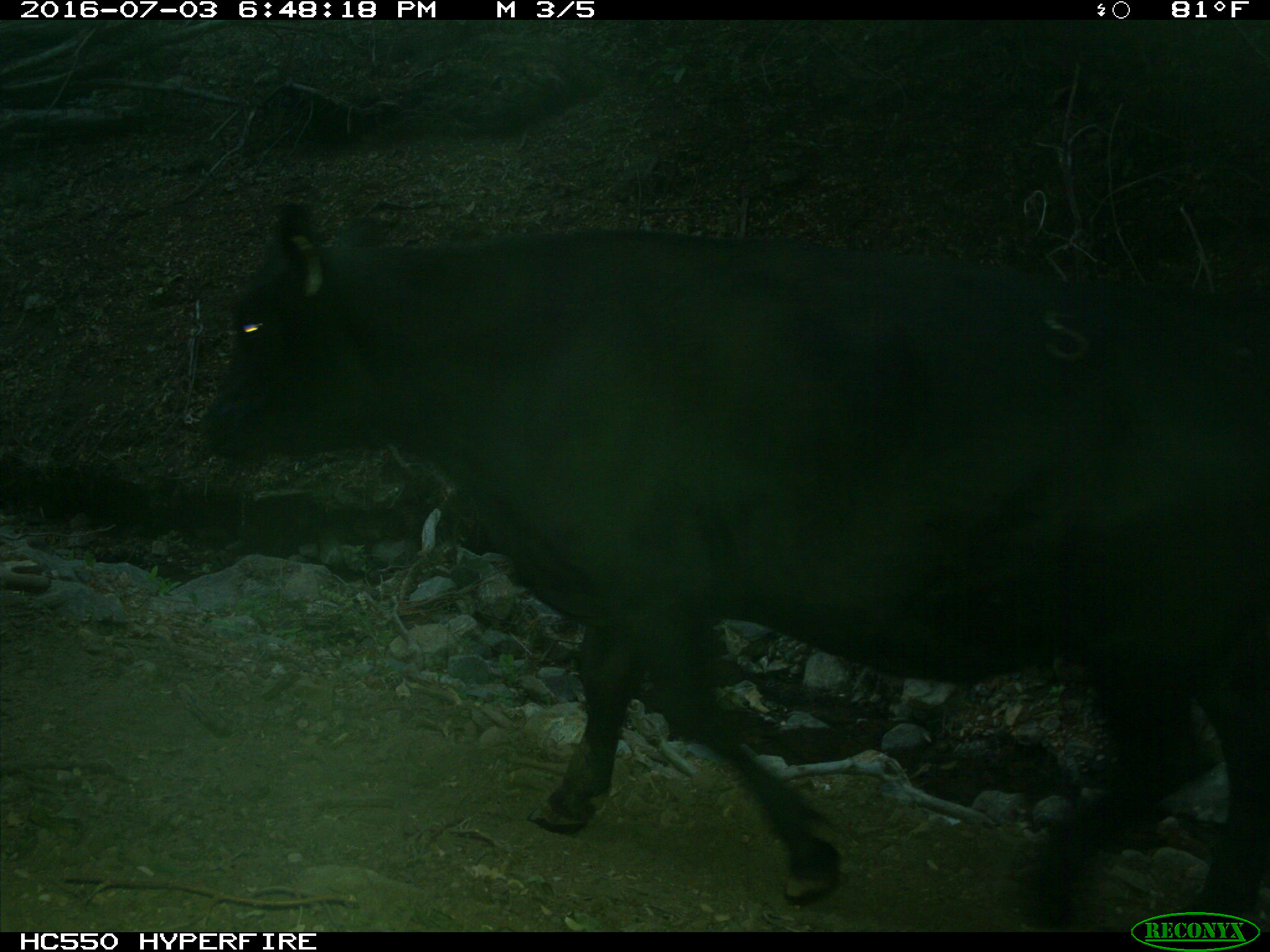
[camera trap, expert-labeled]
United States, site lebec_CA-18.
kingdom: Animalia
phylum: Chordata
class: Mammalia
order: Artiodactyla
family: Bovidae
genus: Bos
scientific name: Bos taurus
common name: domestic cow